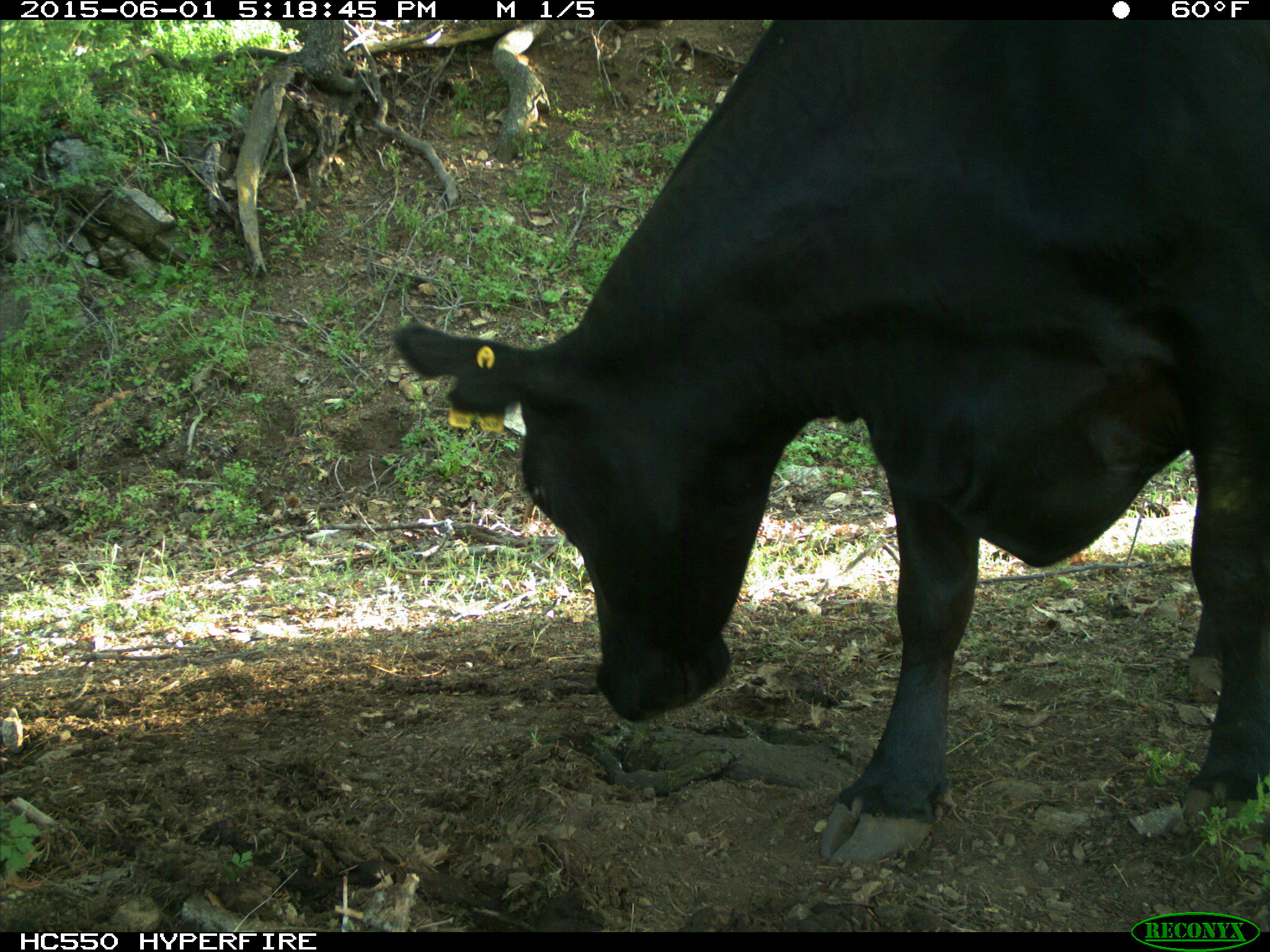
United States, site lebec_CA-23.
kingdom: Animalia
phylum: Chordata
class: Mammalia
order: Artiodactyla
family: Bovidae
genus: Bos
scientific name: Bos taurus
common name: domestic cow